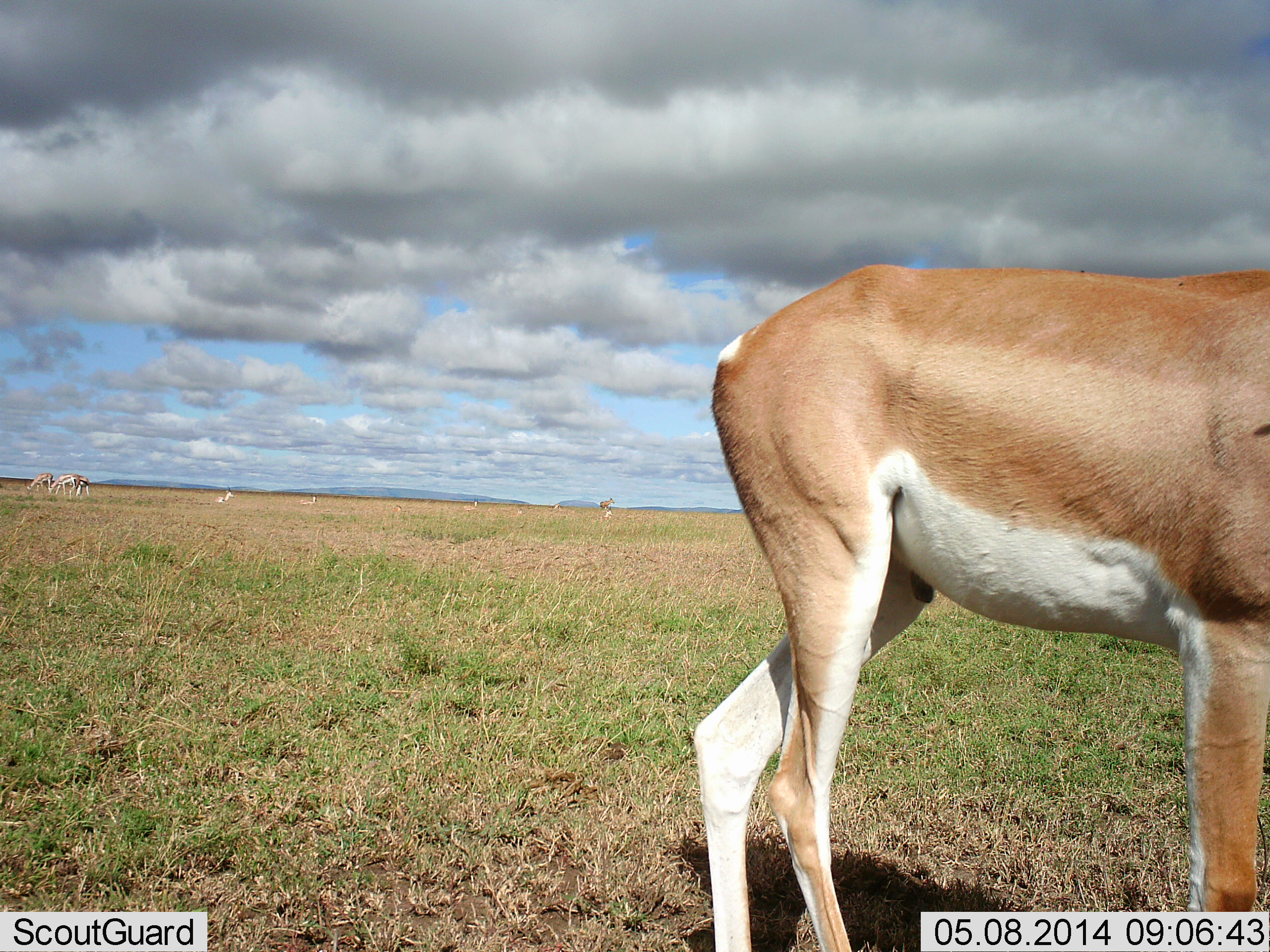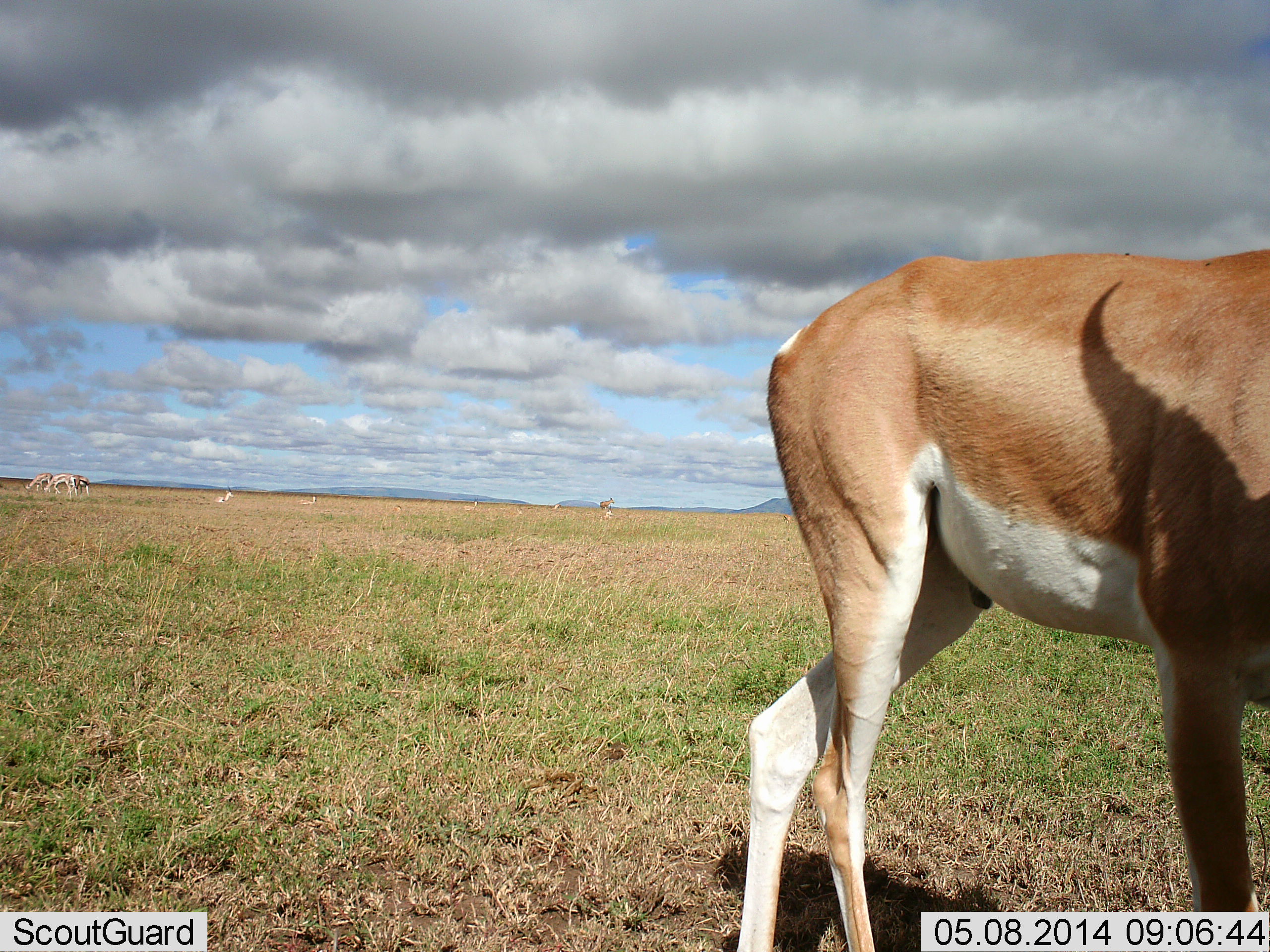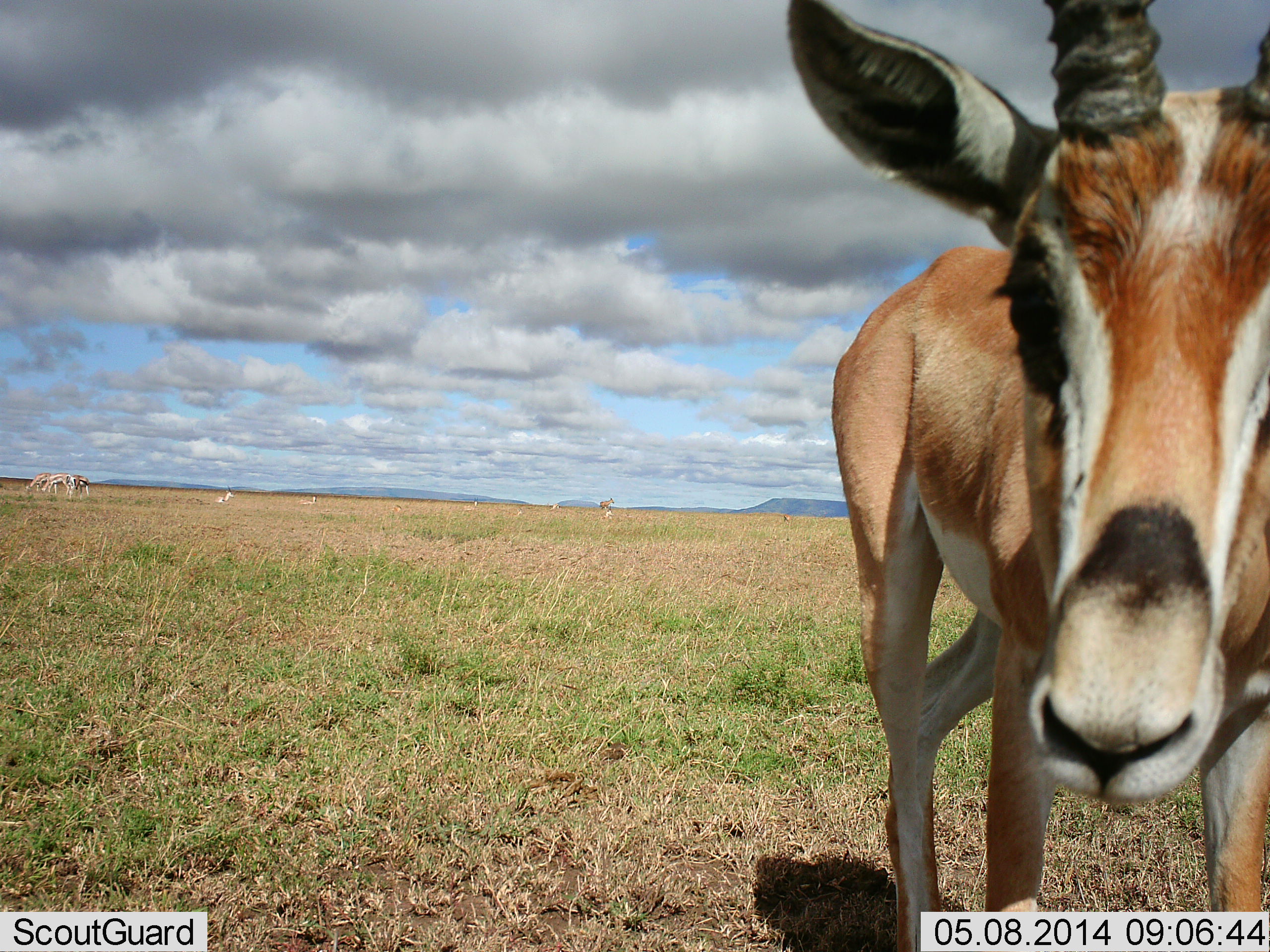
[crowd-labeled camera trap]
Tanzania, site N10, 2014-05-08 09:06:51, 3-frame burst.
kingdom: Animalia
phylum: Chordata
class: Mammalia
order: Artiodactyla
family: Bovidae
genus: Nanger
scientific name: Nanger granti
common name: grant's gazelle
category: gazellegrants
Gazellegrants (grant's gazelle) (Nanger granti), count 1. Behavior (volunteer vote fractions): standing 73%, resting 9%, moving 27%, interacting 0%. Young present (vote fraction): 0%. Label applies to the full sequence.